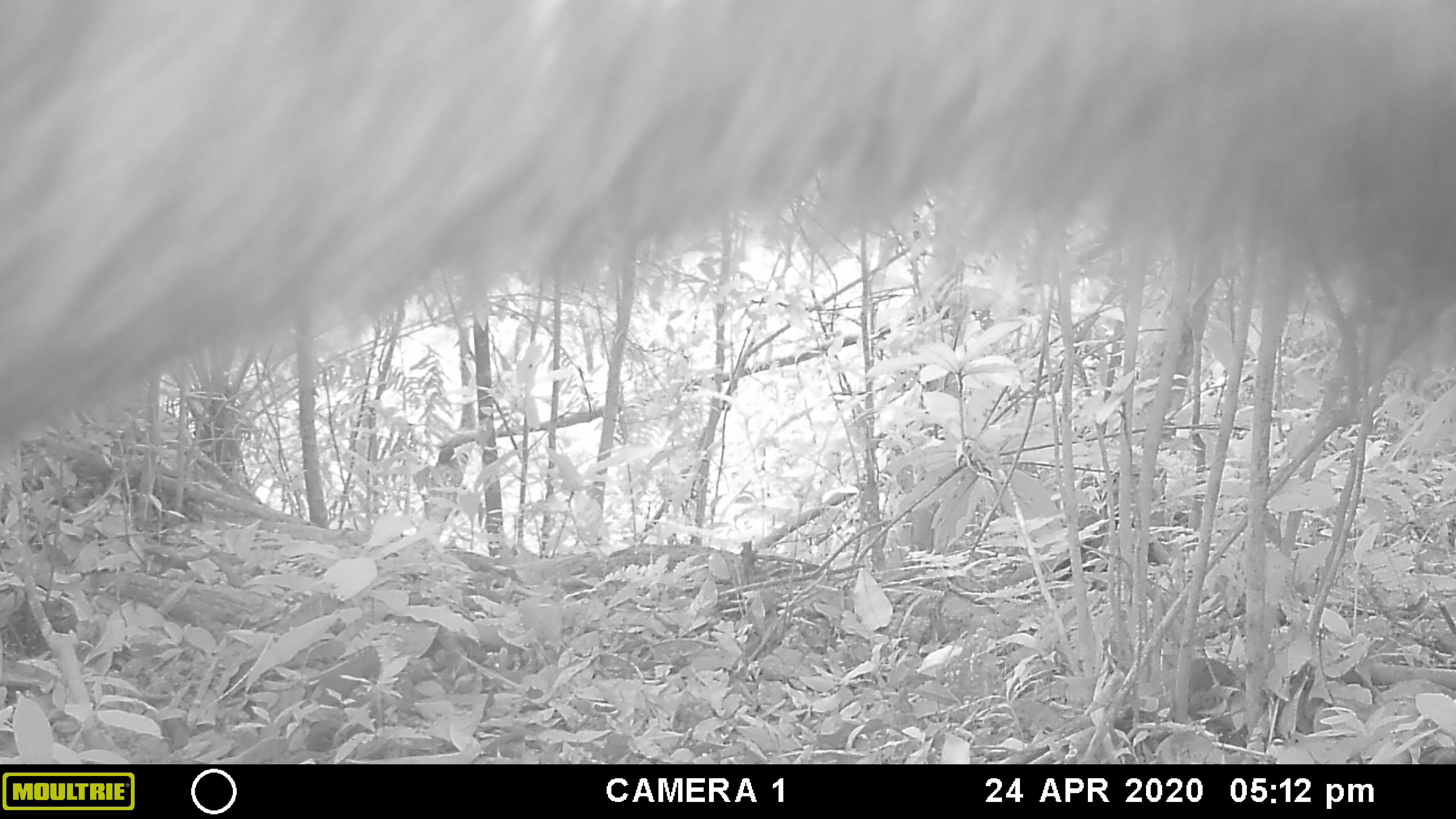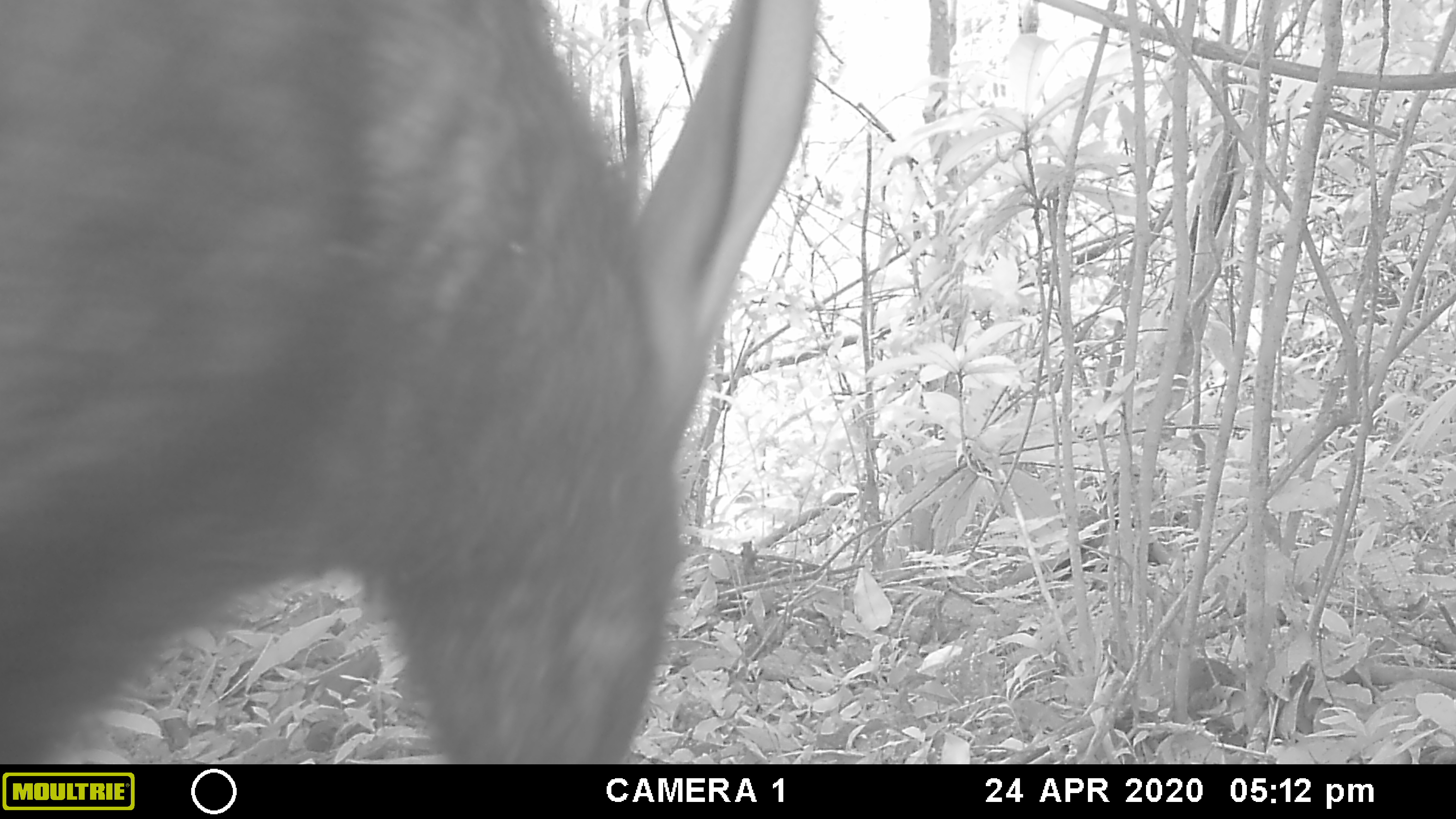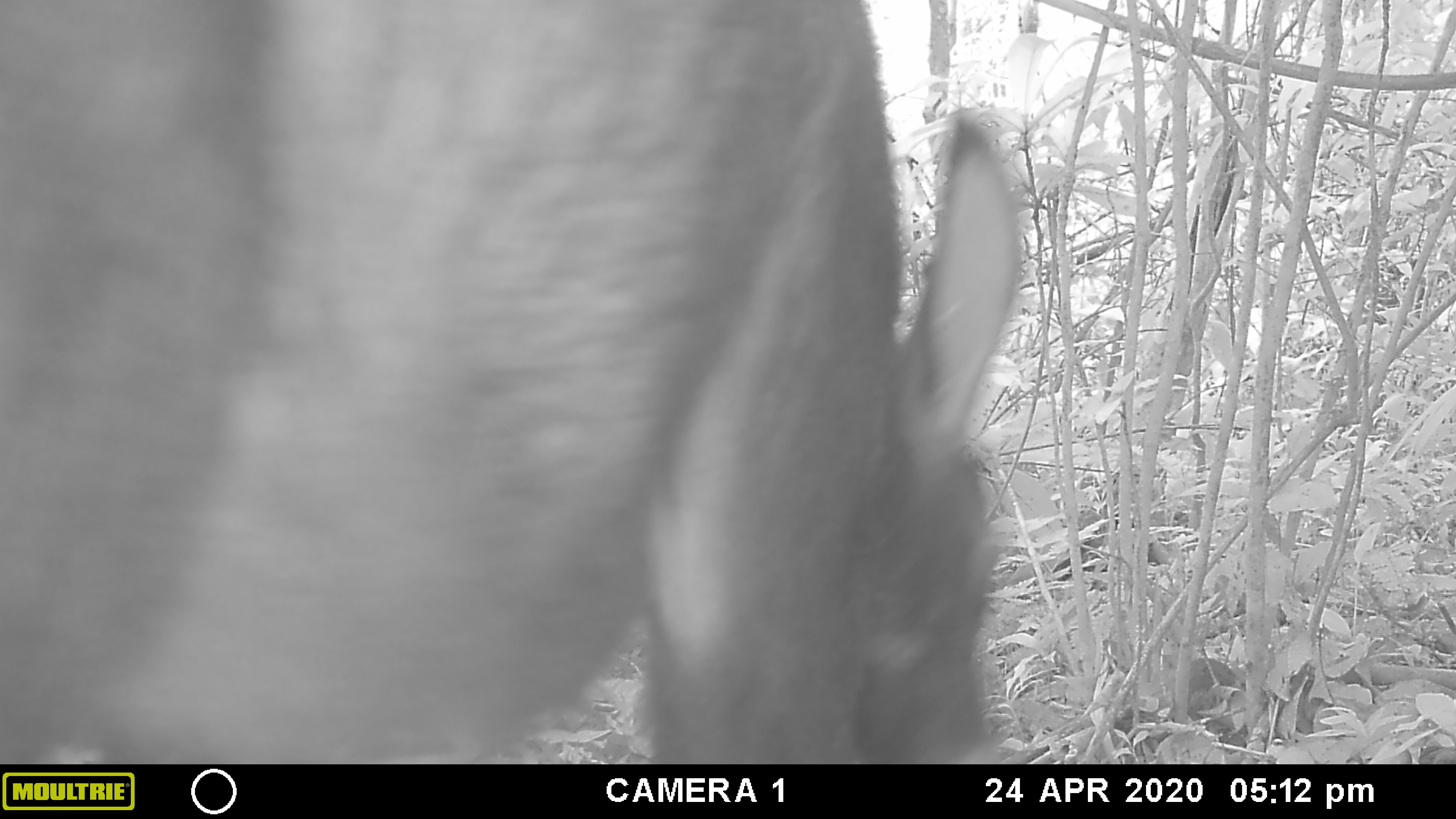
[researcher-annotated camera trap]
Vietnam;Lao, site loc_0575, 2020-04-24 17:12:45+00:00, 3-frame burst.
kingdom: Animalia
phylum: Chordata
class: Mammalia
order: Artiodactyla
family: Bovidae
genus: Capricornis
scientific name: Capricornis sumatraensis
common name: chinese serow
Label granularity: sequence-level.